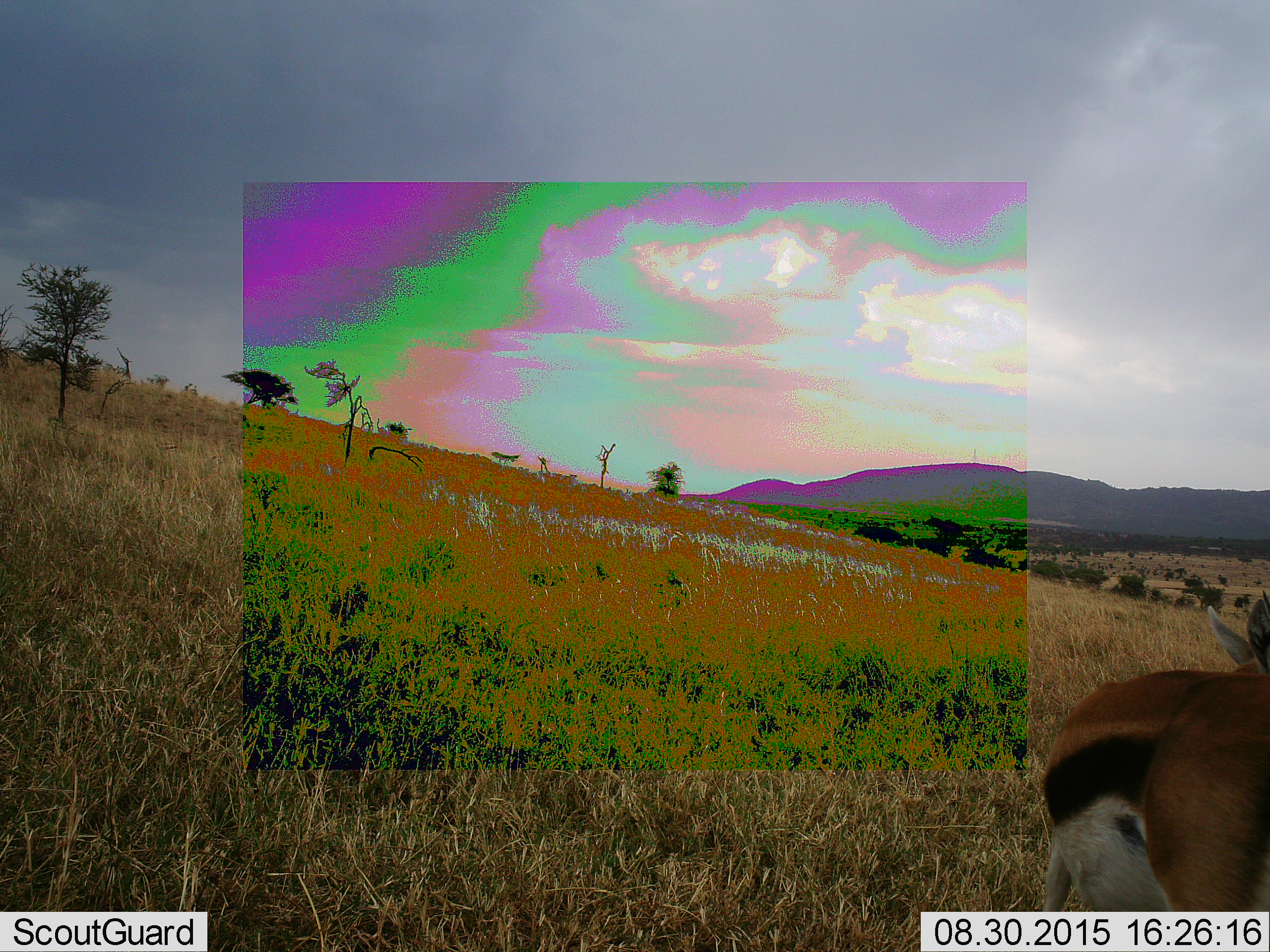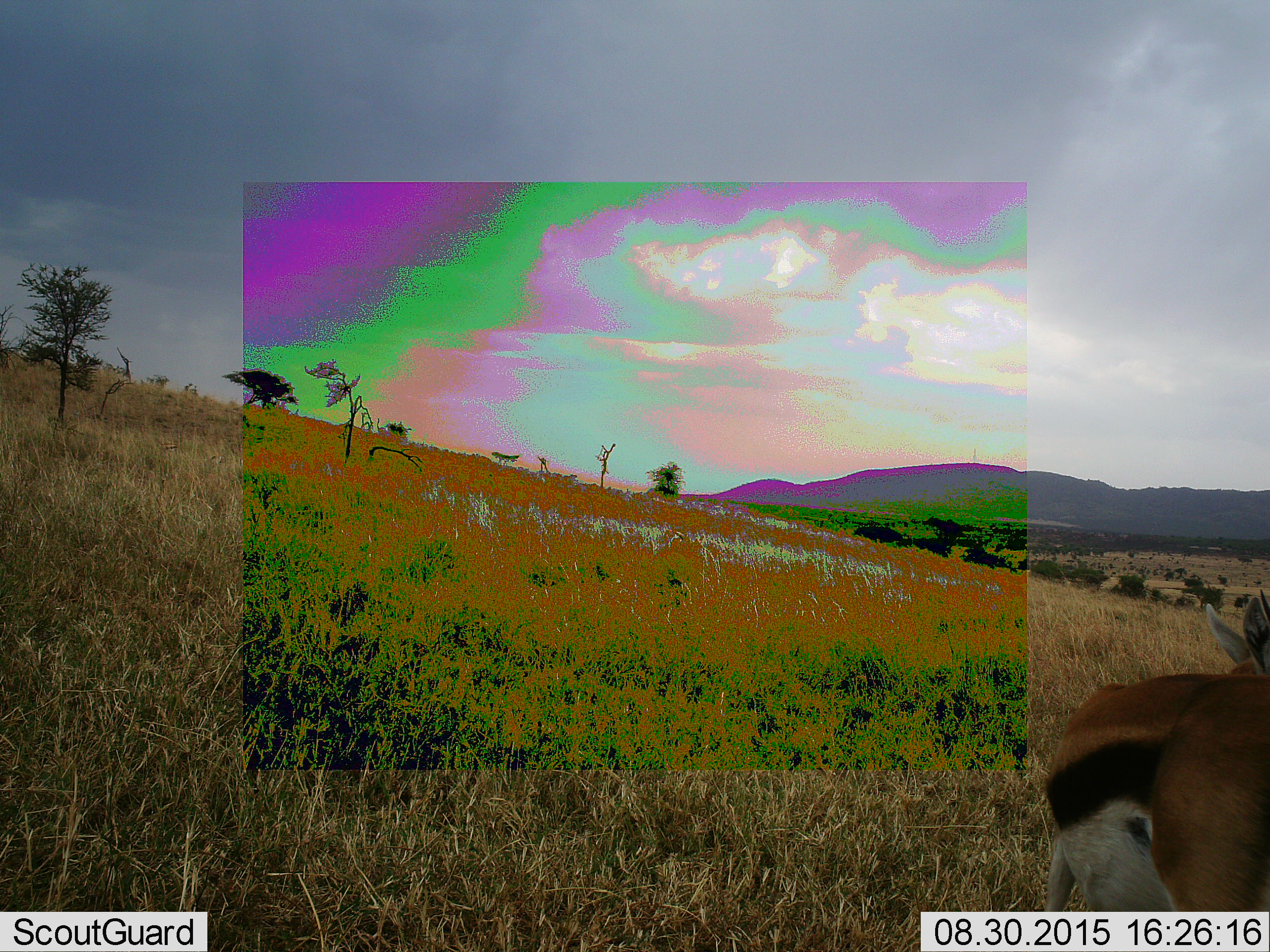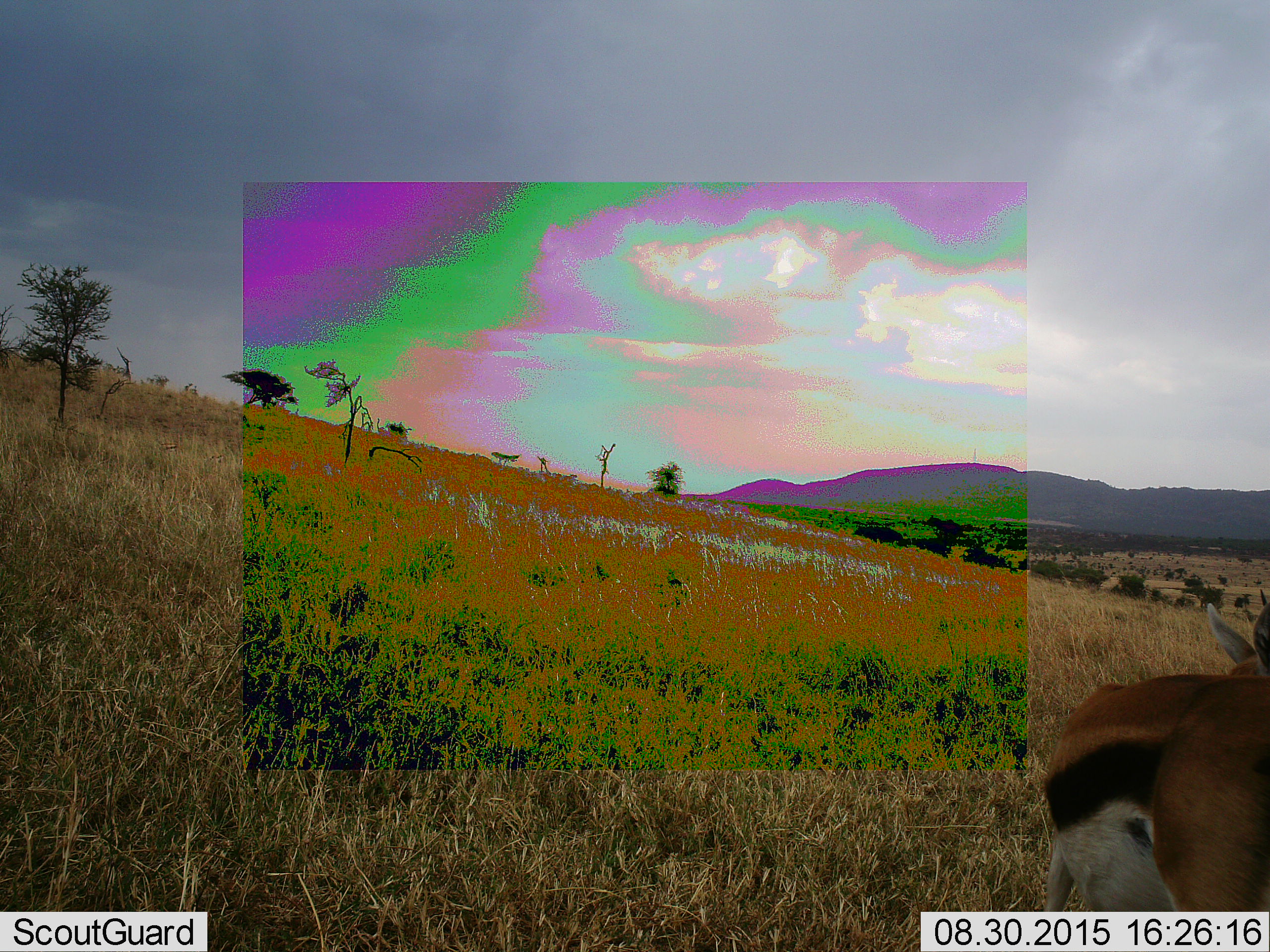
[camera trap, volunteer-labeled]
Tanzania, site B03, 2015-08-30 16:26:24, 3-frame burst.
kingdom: Animalia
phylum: Chordata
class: Mammalia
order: Artiodactyla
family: Bovidae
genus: Eudorcas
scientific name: Eudorcas thomsonii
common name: thomson's gazelle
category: gazellethomsons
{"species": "gazellethomsons (thomson's gazelle) (Eudorcas thomsonii)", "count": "1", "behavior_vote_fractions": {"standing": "71%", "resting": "0%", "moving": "24%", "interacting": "0%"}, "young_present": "0%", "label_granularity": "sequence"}